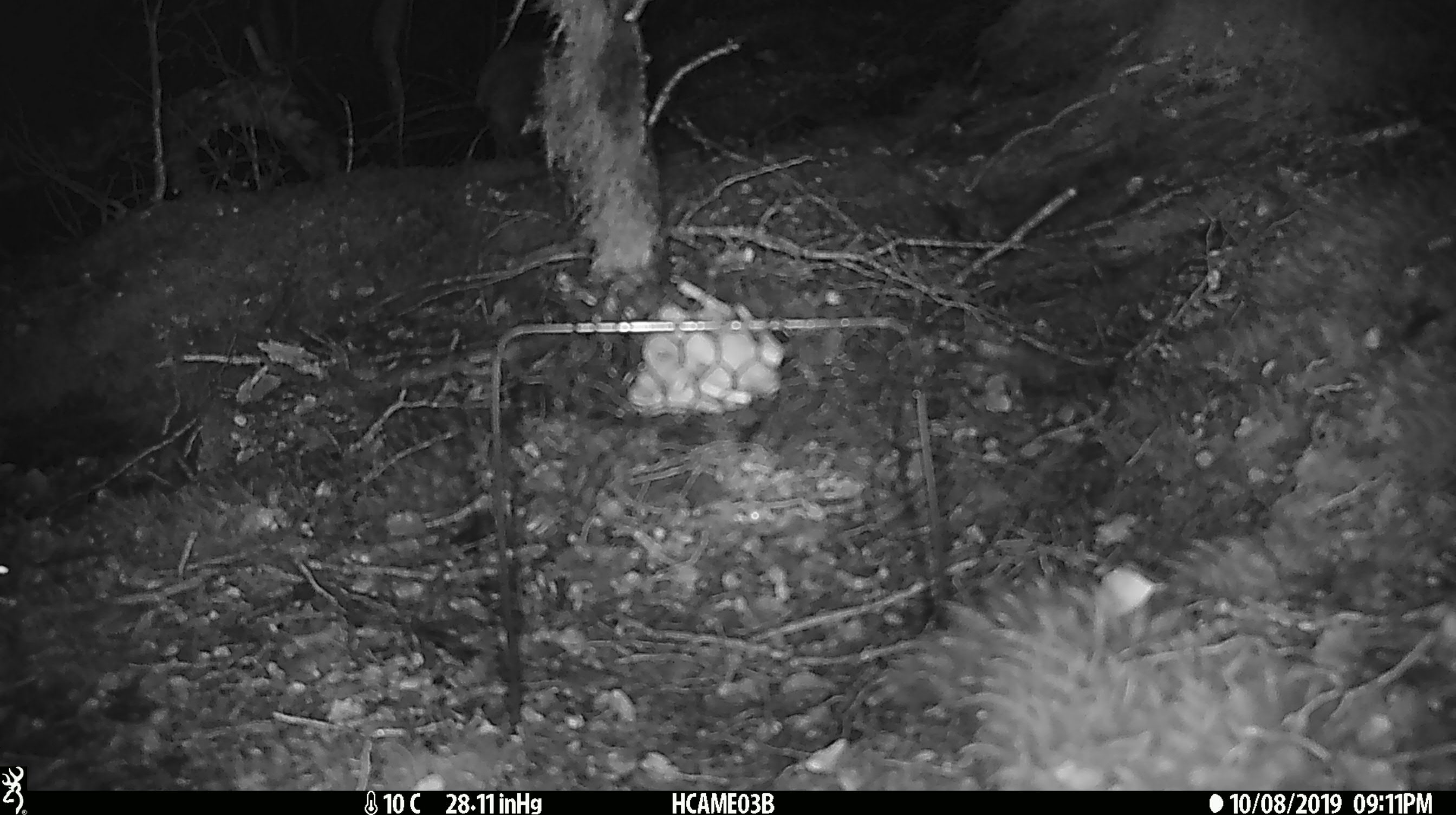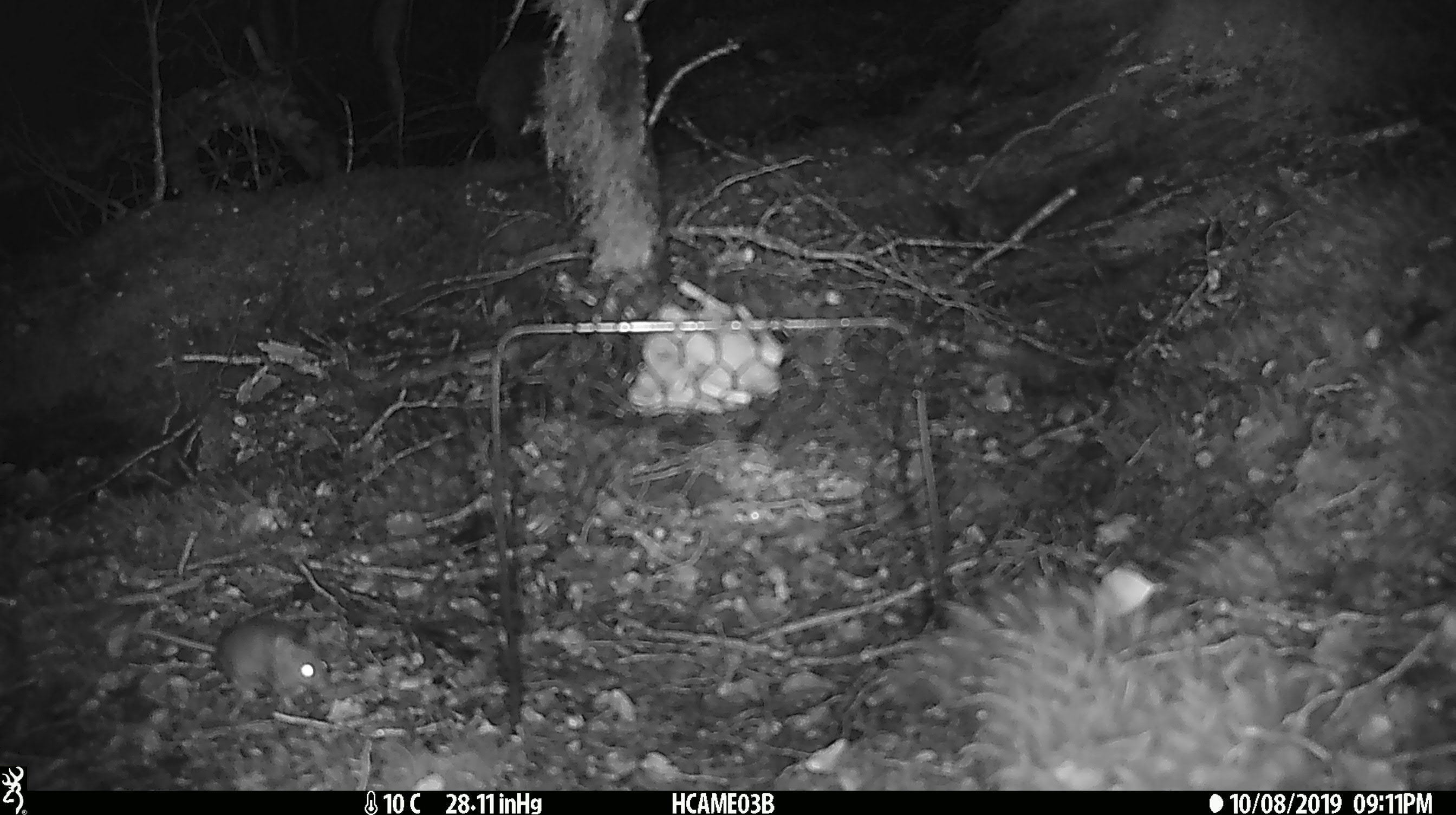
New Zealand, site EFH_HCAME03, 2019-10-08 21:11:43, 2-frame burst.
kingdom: Animalia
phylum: Chordata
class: Mammalia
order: Rodentia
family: Muridae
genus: Mus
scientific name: Mus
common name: mouse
Mouse (Mus).